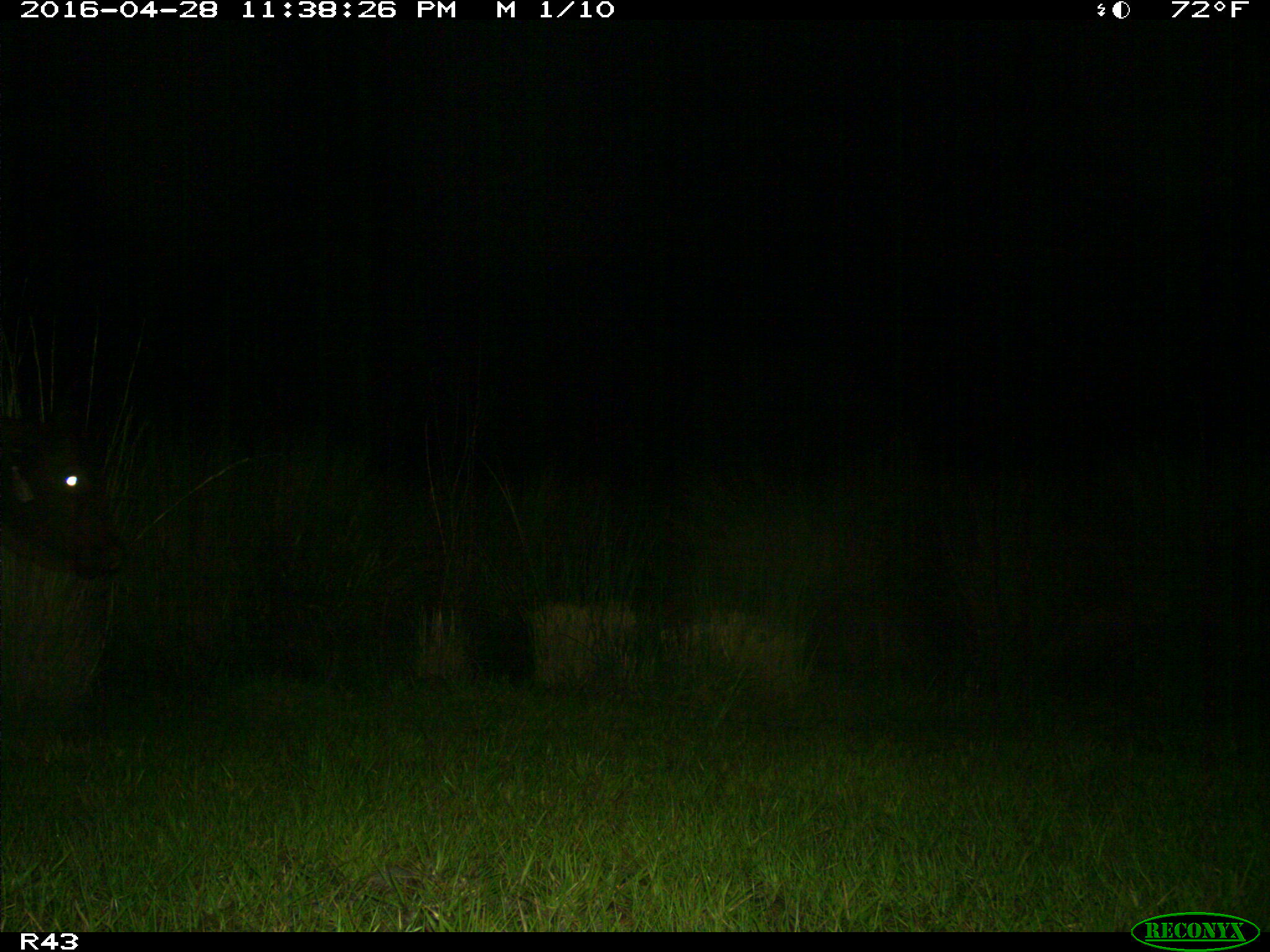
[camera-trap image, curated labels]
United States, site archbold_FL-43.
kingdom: Animalia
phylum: Chordata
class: Mammalia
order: Artiodactyla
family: Bovidae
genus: Bos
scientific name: Bos taurus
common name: domestic cow